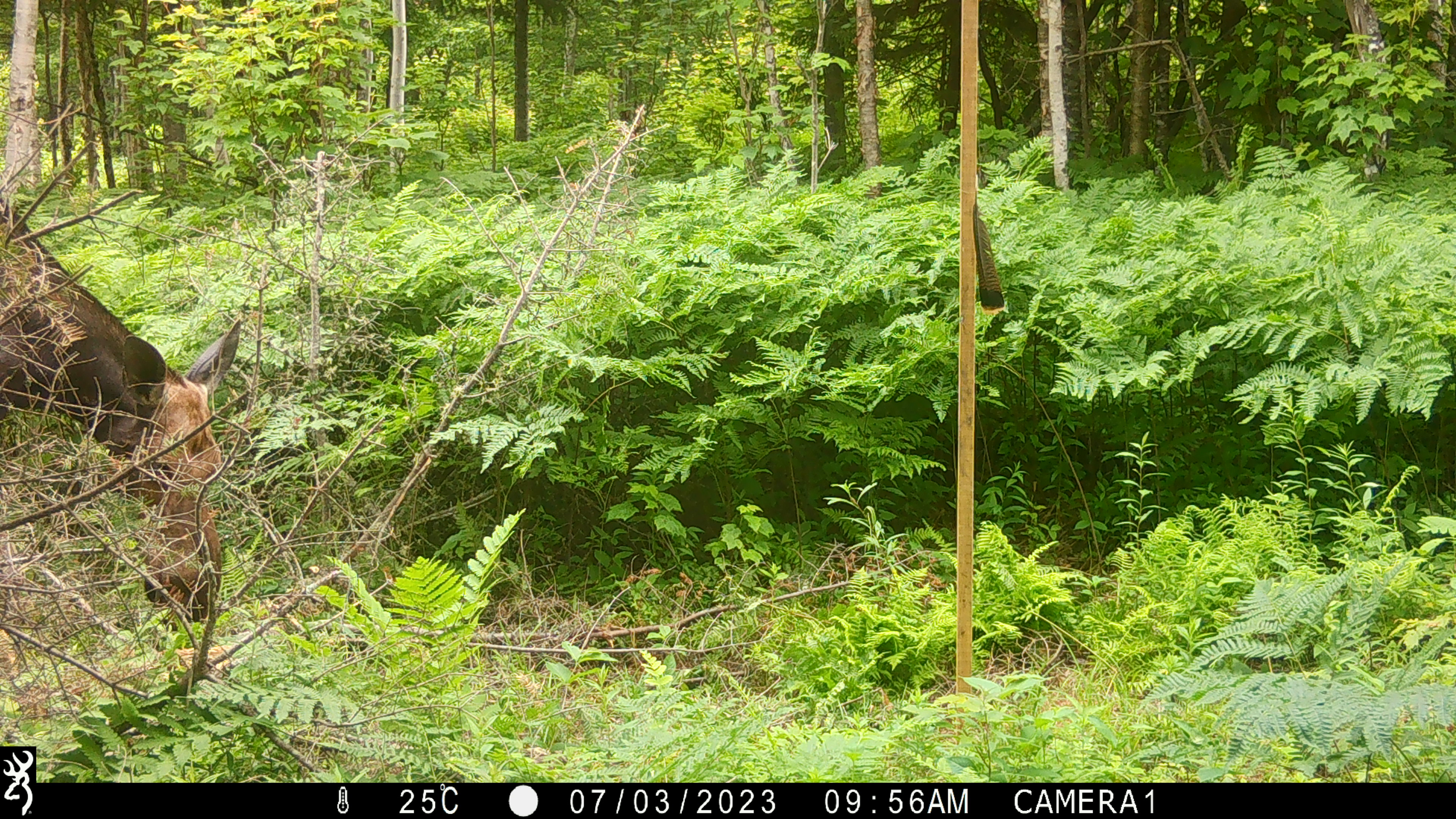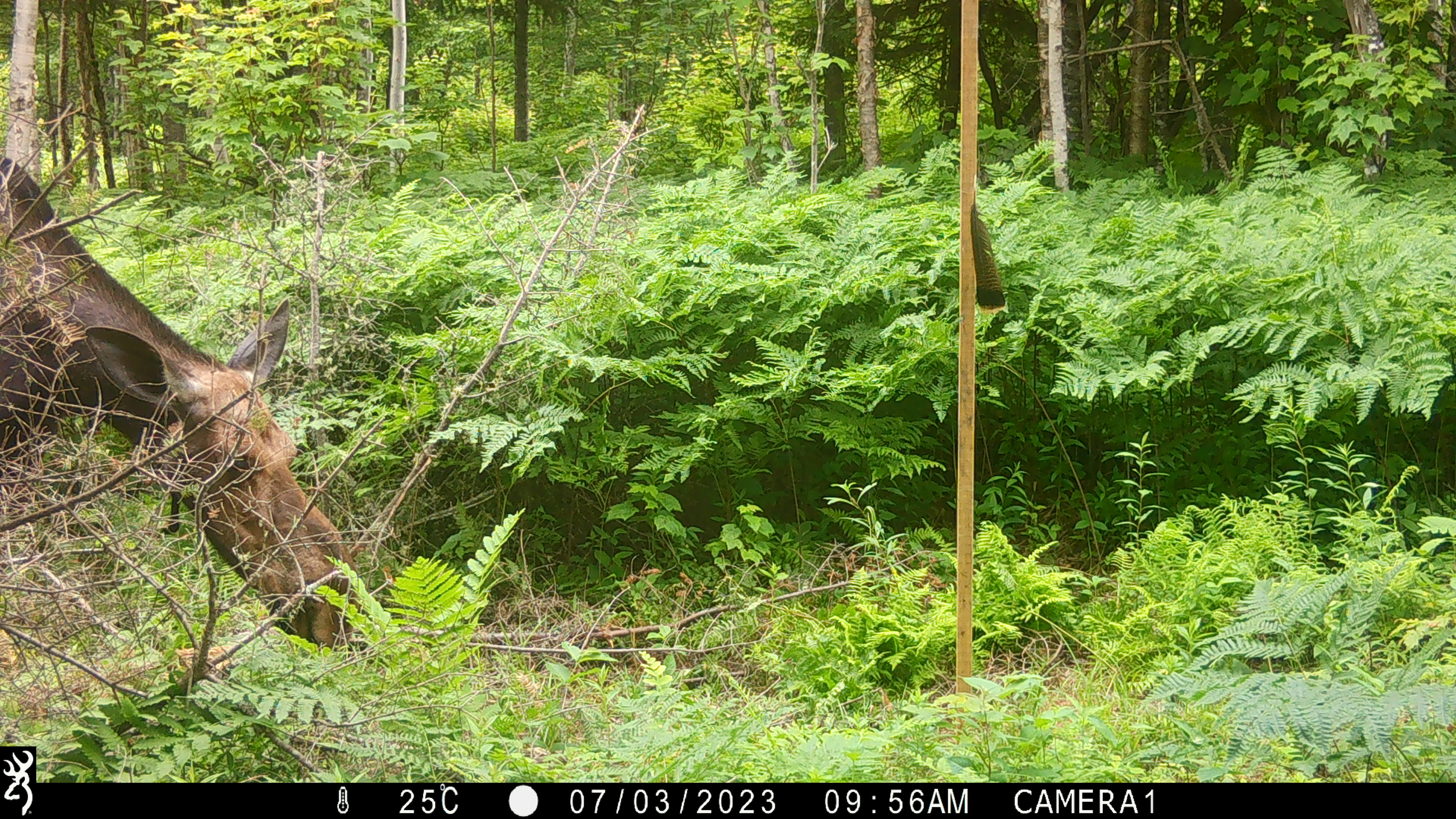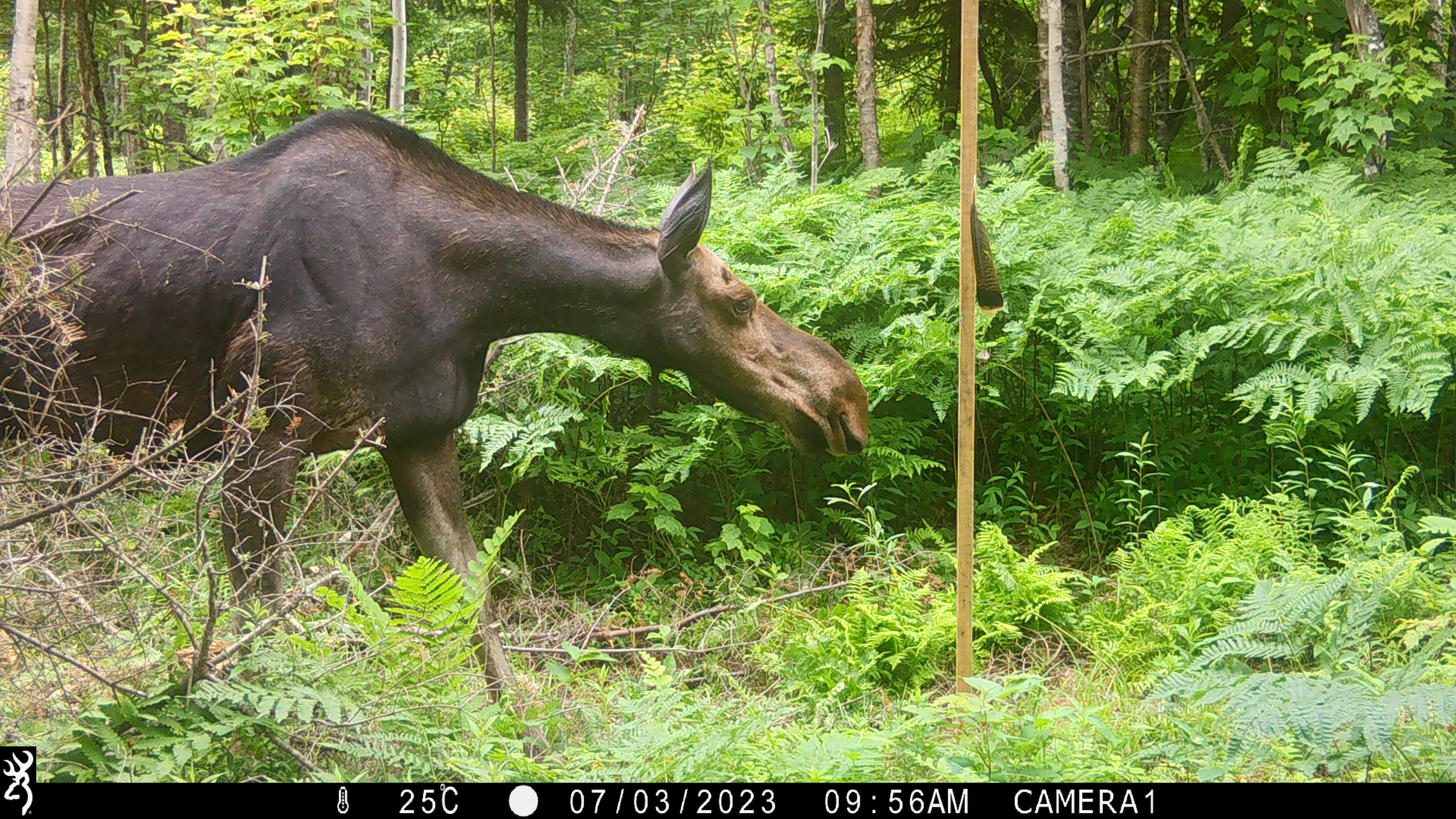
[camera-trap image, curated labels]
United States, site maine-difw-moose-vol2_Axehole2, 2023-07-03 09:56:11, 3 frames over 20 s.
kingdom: Animalia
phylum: Chordata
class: Mammalia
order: Artiodactyla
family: Cervidae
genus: Alces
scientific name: Alces alces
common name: moose